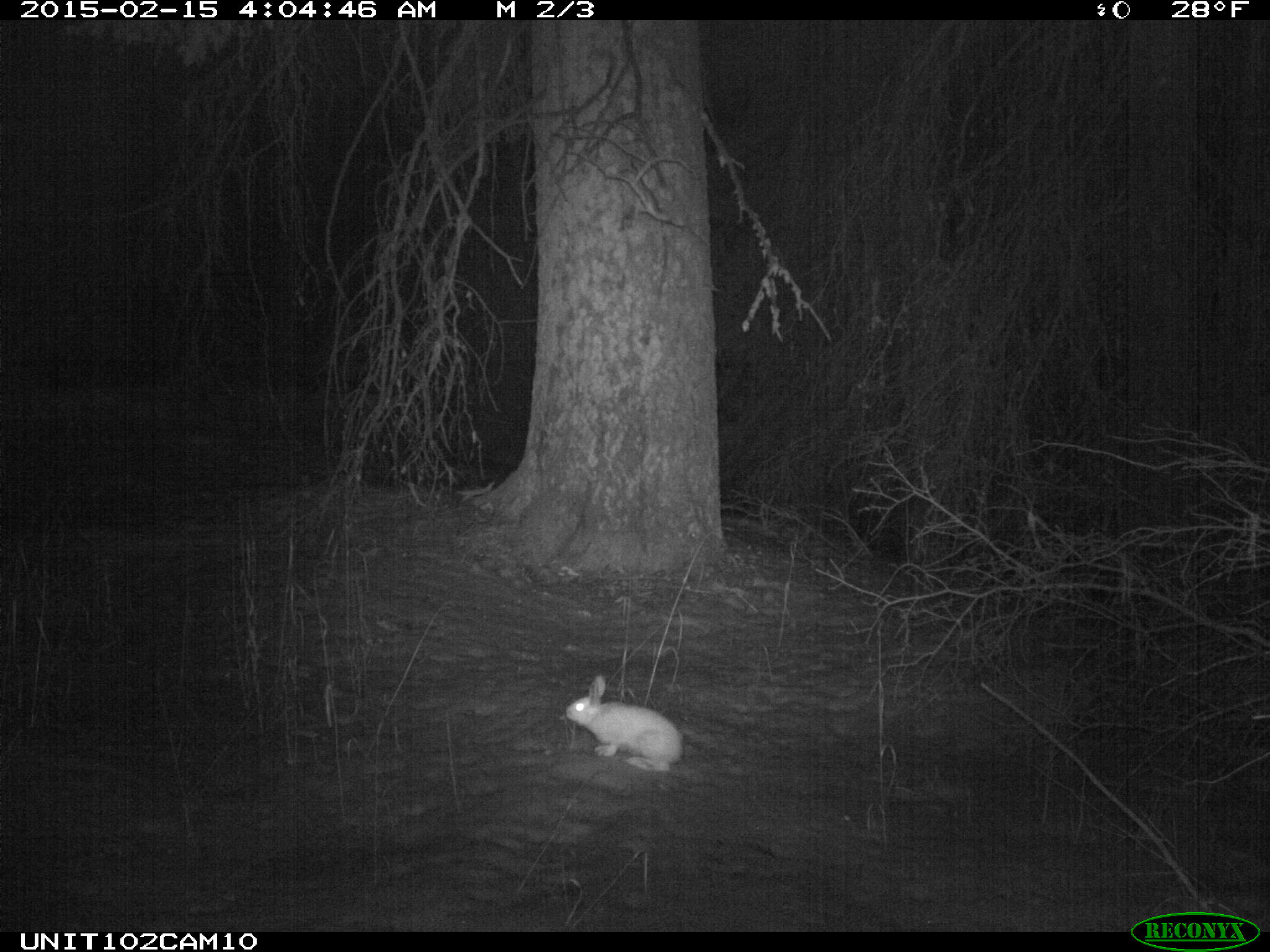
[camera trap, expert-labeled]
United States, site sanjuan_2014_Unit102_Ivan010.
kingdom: Animalia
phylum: Chordata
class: Mammalia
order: Lagomorpha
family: Leporidae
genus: Lepus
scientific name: Lepus americanus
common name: snowshoe hare